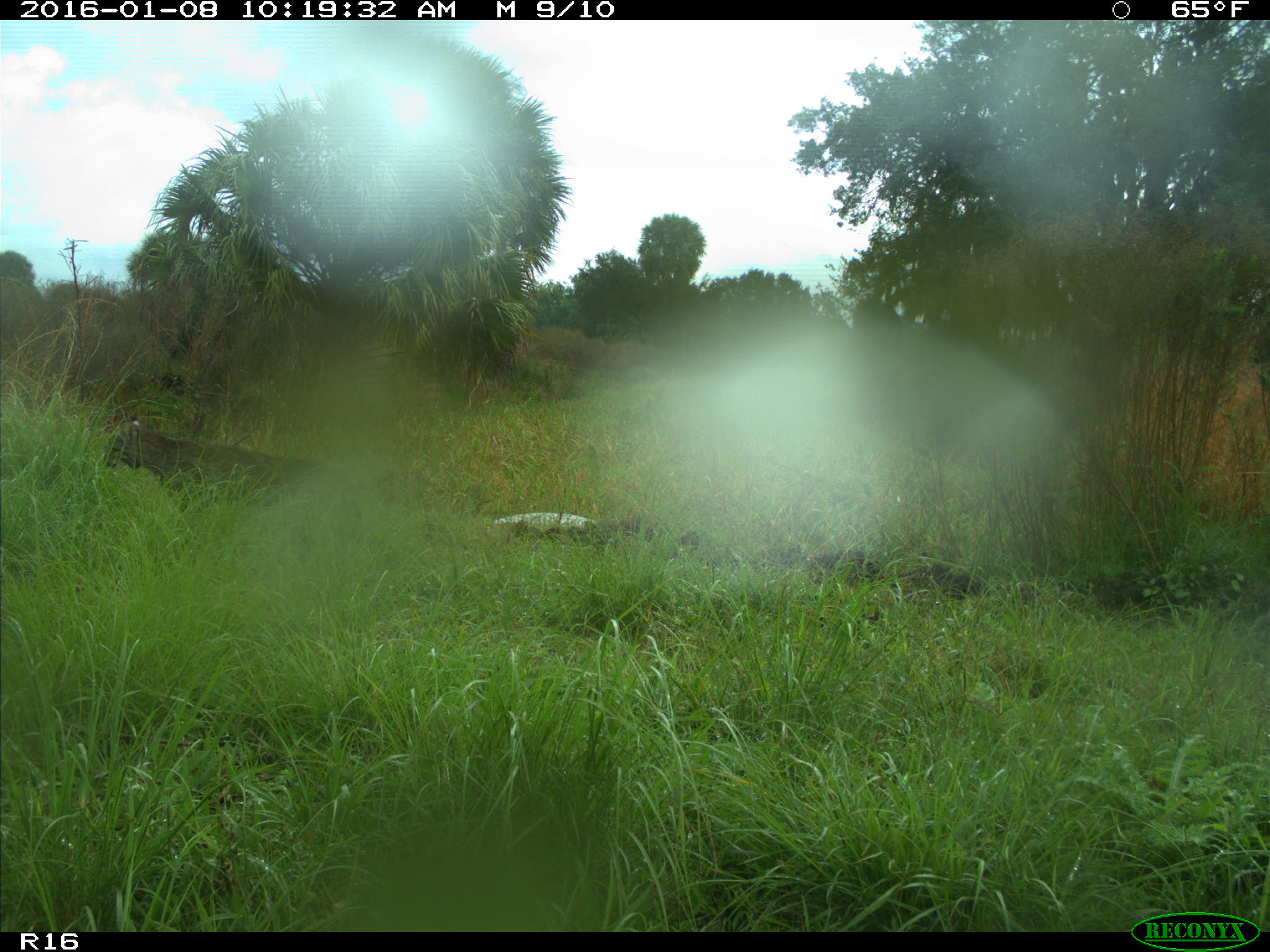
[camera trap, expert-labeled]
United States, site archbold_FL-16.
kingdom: Animalia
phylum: Chordata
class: Mammalia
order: Carnivora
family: Felidae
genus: Lynx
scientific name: Lynx rufus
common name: bobcat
Lynx rufus (bobcat).